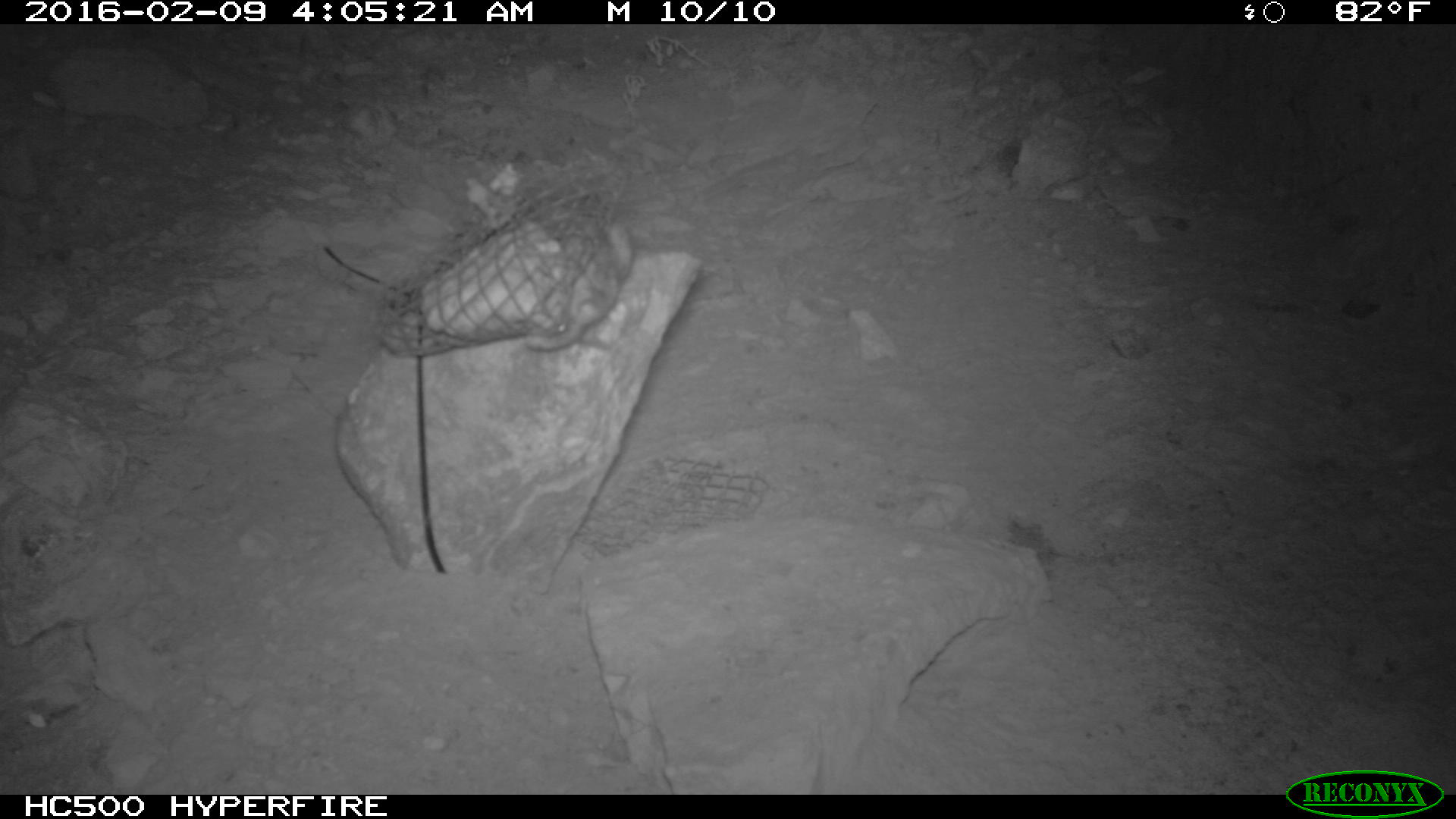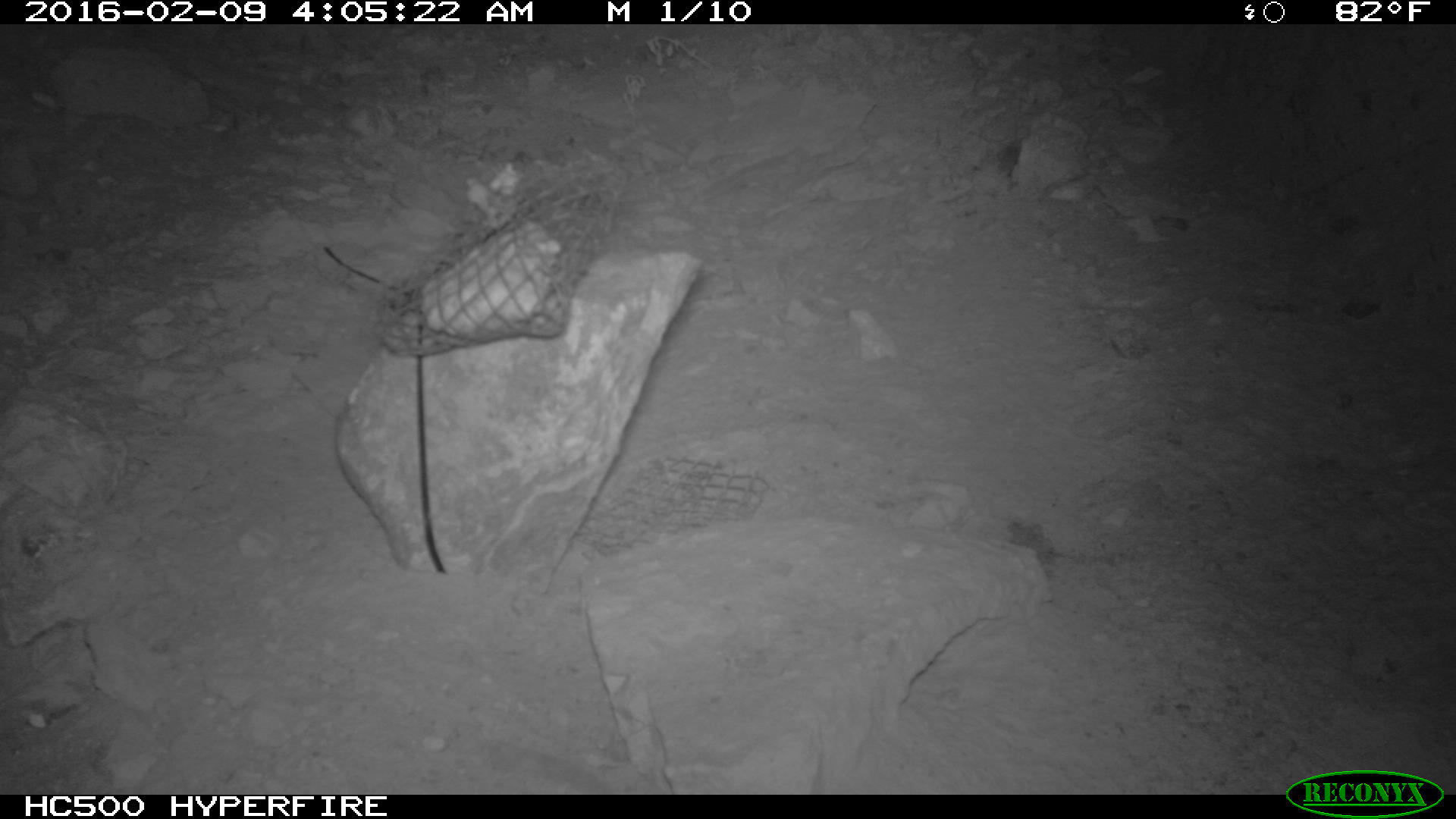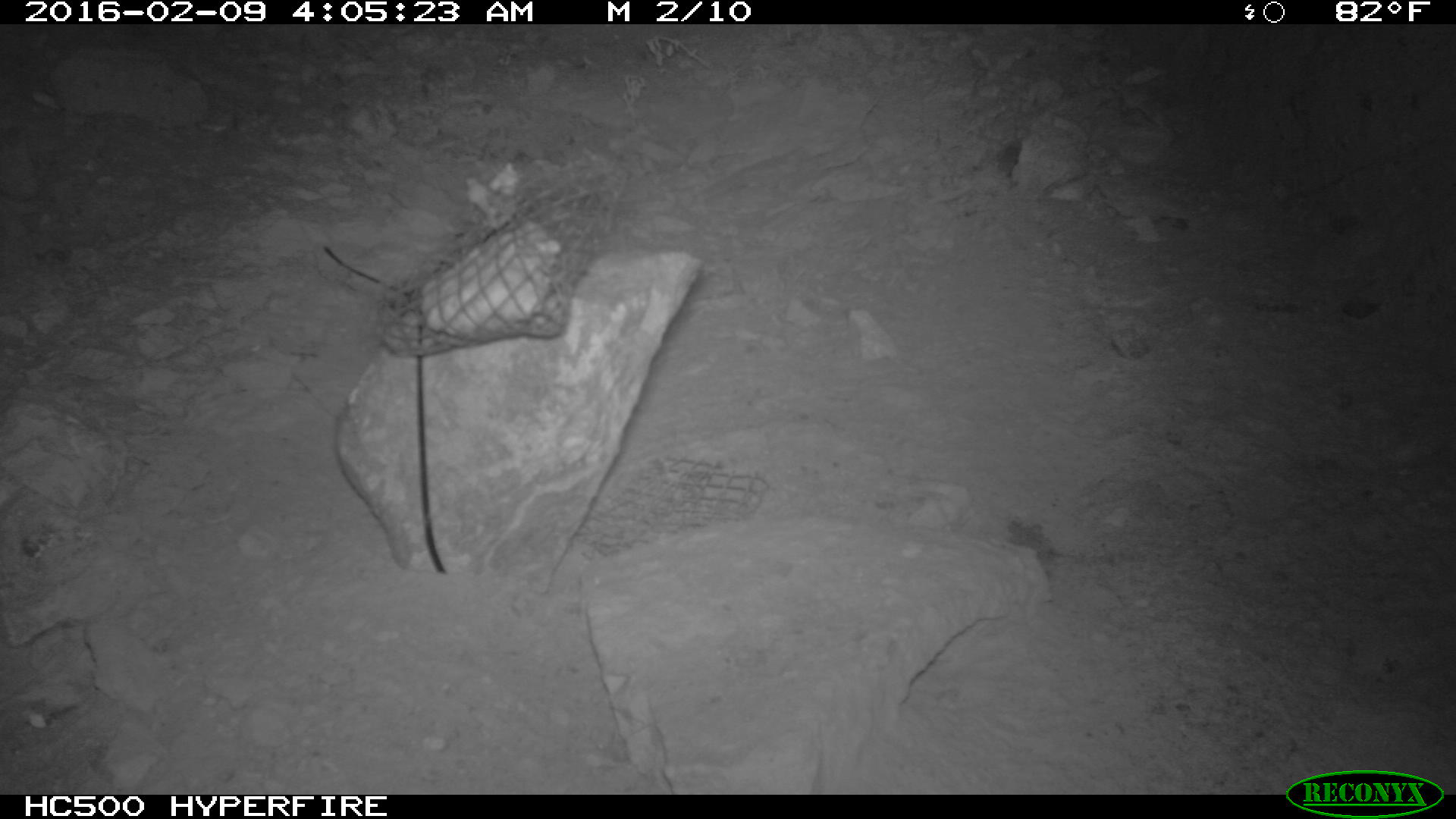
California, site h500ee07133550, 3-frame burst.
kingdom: Animalia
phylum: Chordata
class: Mammalia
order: Rodentia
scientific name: Rodentia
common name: rodent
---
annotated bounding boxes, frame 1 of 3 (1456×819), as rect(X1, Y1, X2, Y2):
rodent: rect(521, 206, 632, 356)